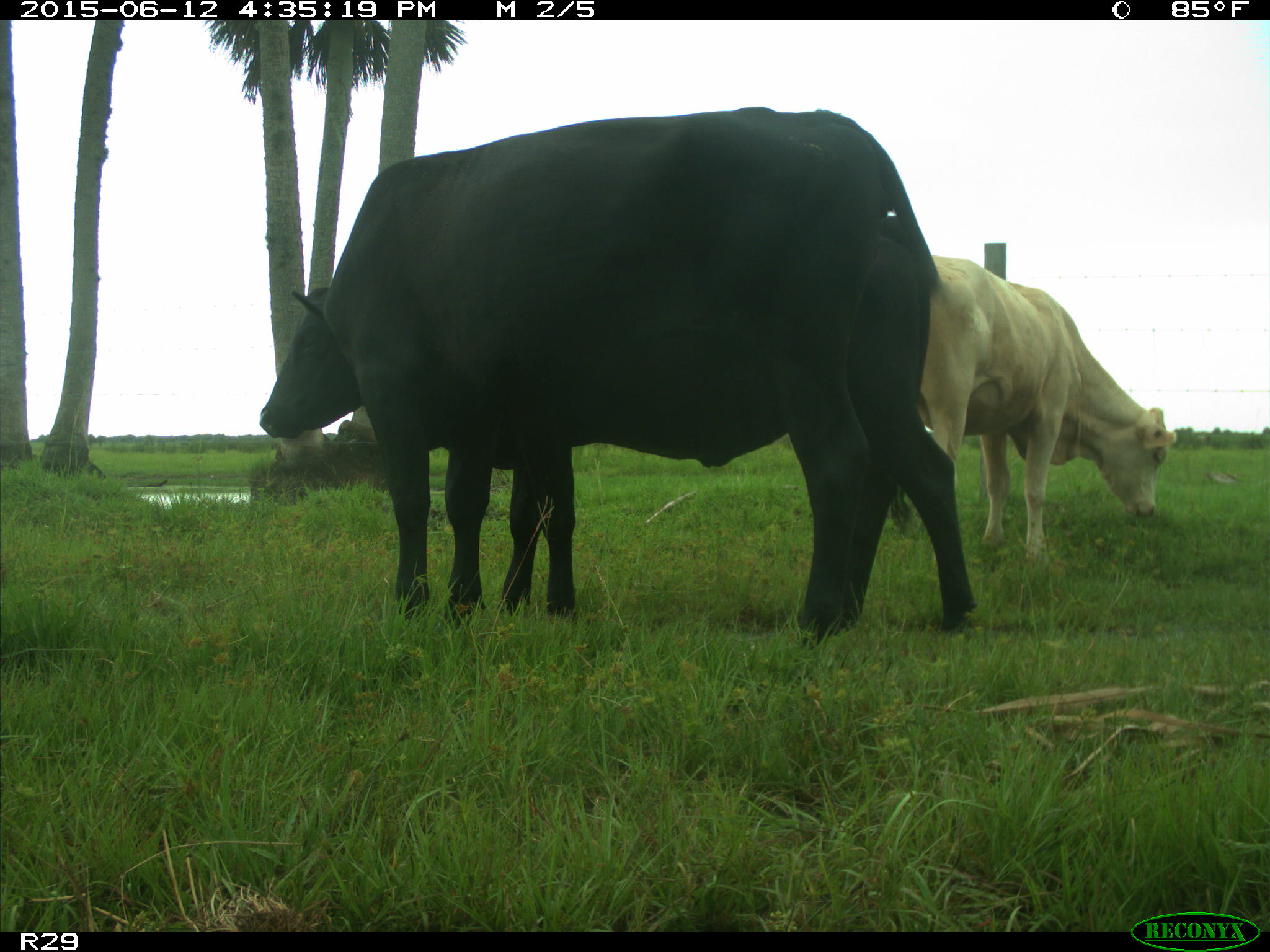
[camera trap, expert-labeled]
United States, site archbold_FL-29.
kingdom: Animalia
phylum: Chordata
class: Mammalia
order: Artiodactyla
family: Bovidae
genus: Bos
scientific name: Bos taurus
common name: domestic cow